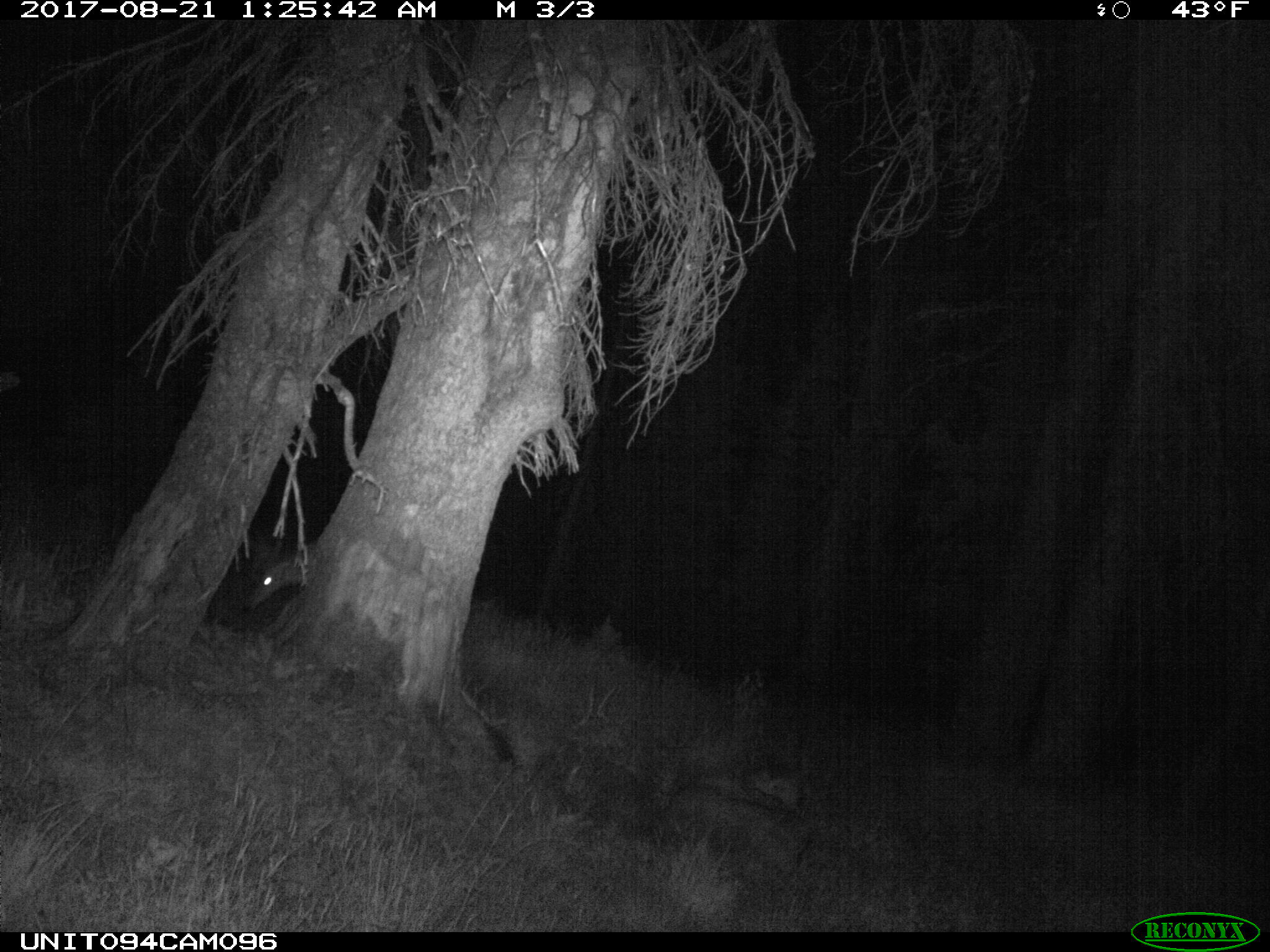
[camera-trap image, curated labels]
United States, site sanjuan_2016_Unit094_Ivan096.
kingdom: Animalia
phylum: Chordata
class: Mammalia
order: Artiodactyla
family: Cervidae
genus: Odocoileus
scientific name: Odocoileus hemionus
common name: mule deer